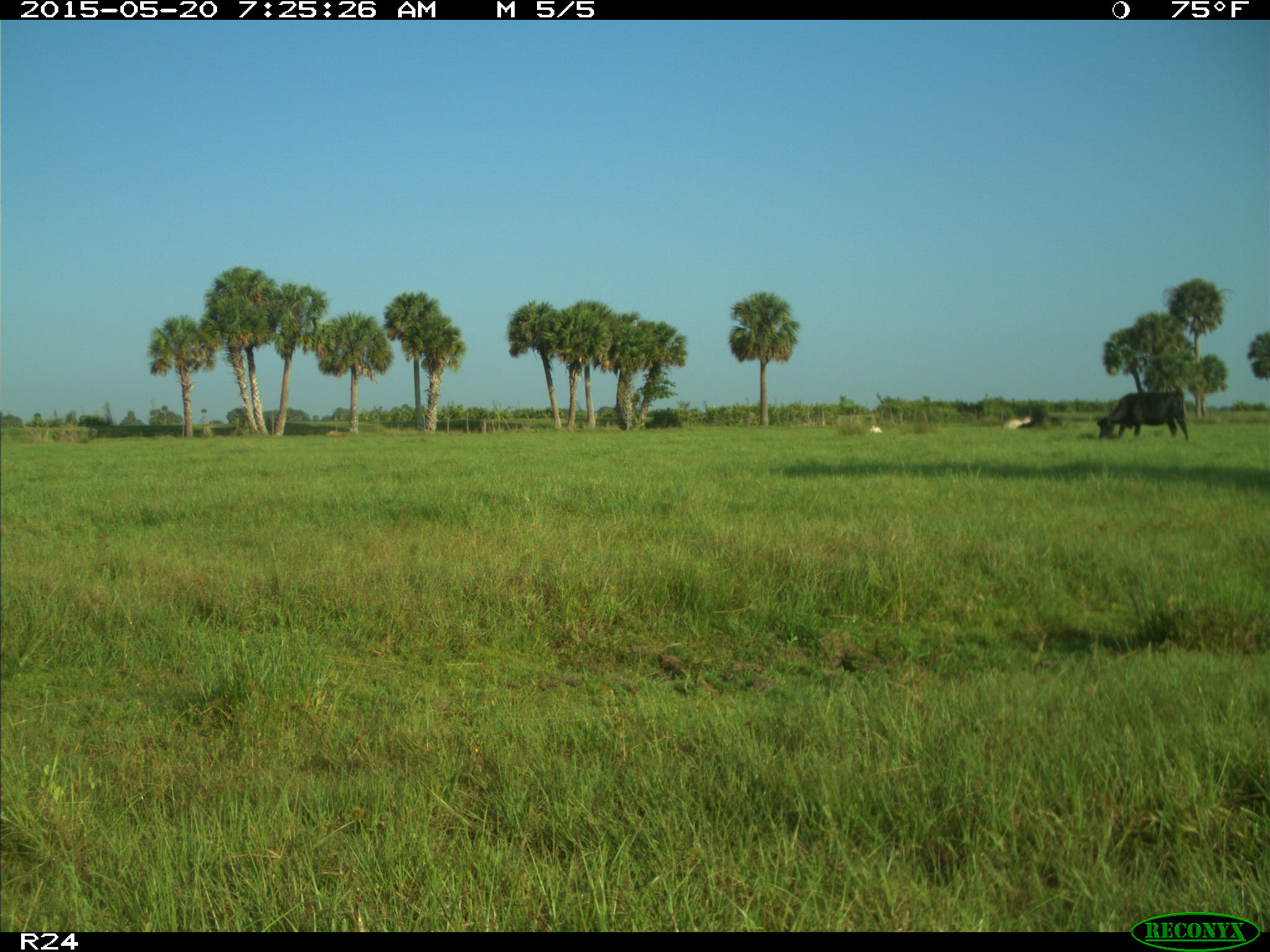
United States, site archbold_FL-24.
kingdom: Animalia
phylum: Chordata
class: Mammalia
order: Artiodactyla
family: Bovidae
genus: Bos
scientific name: Bos taurus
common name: domestic cow